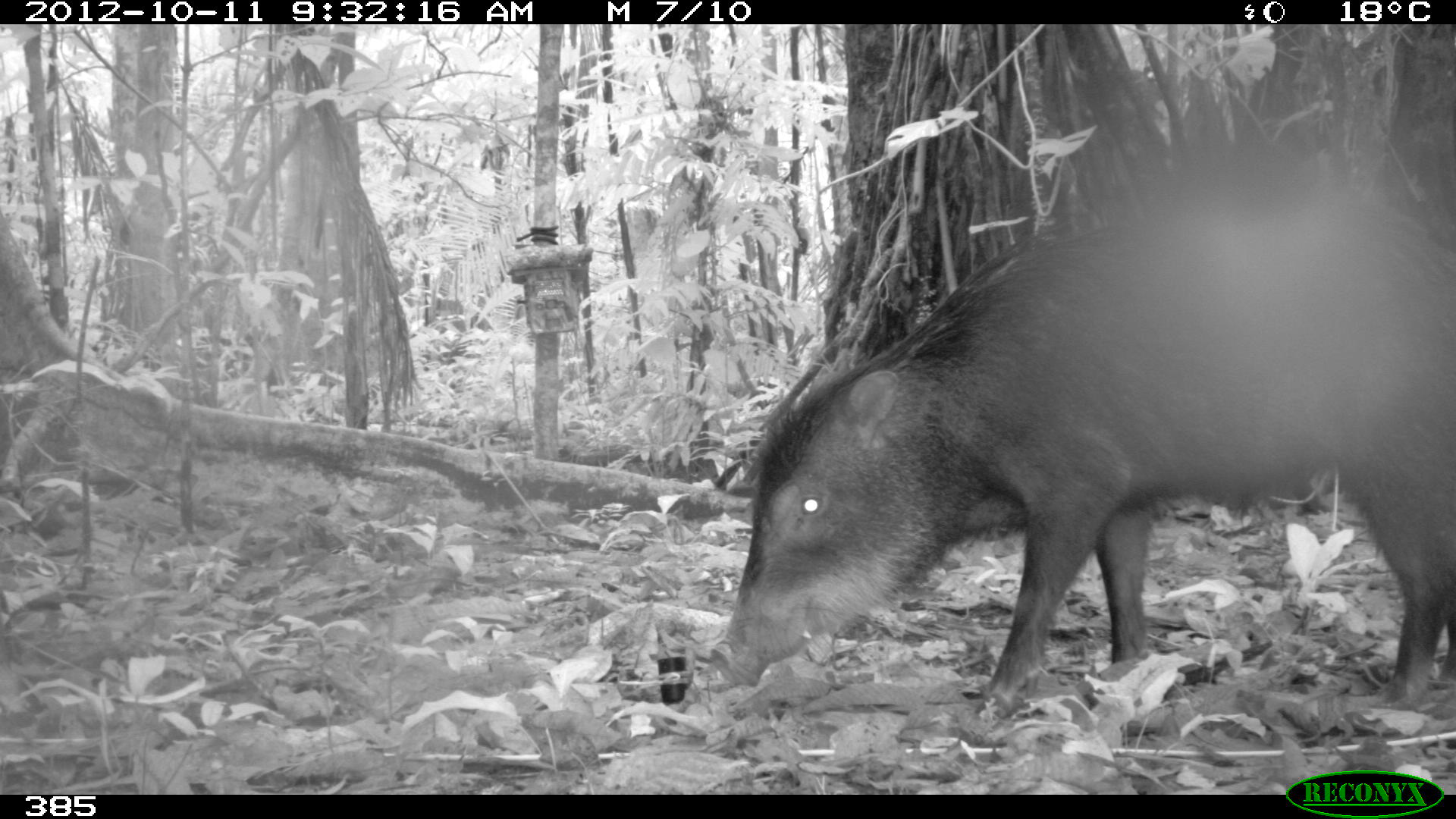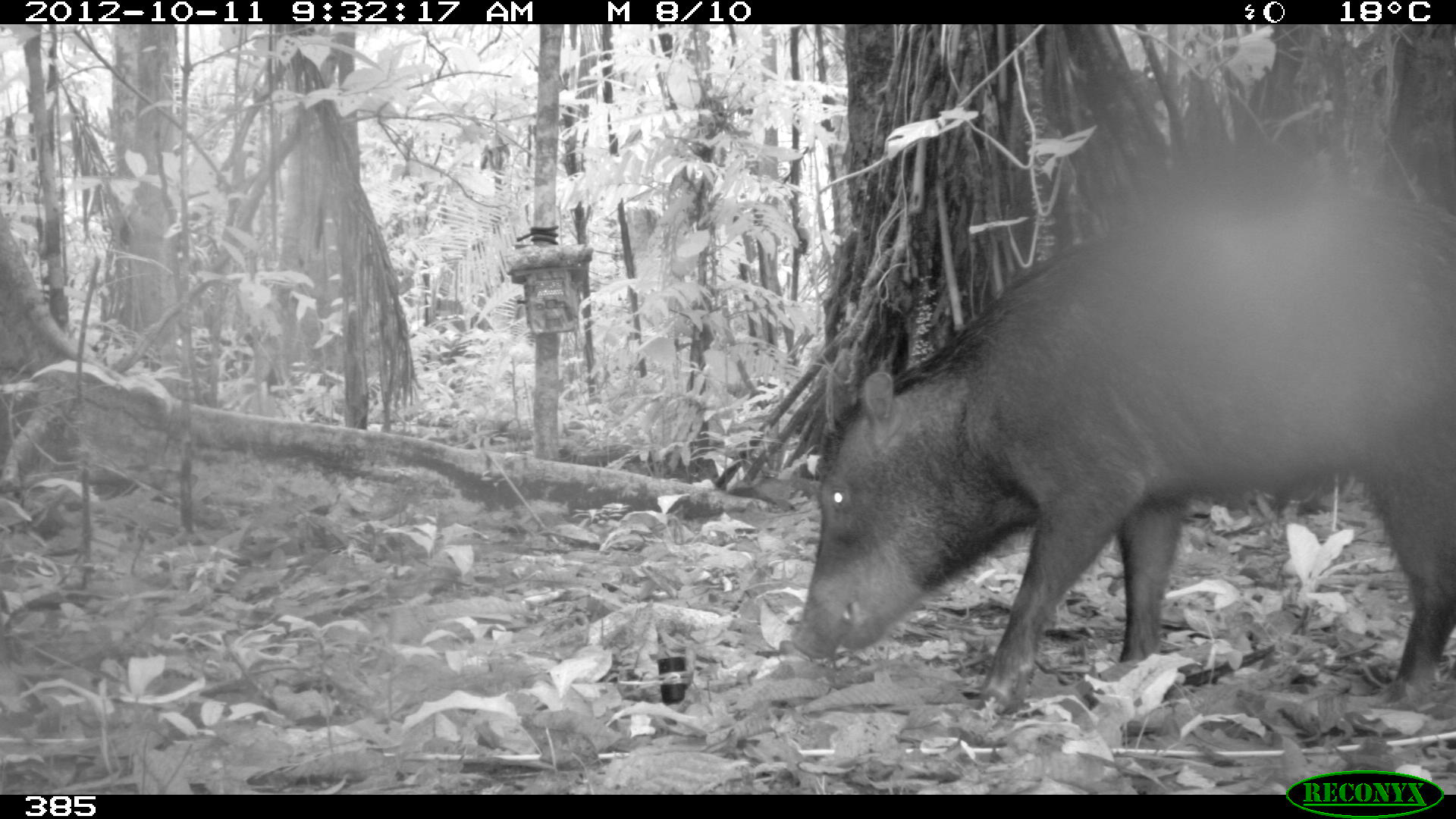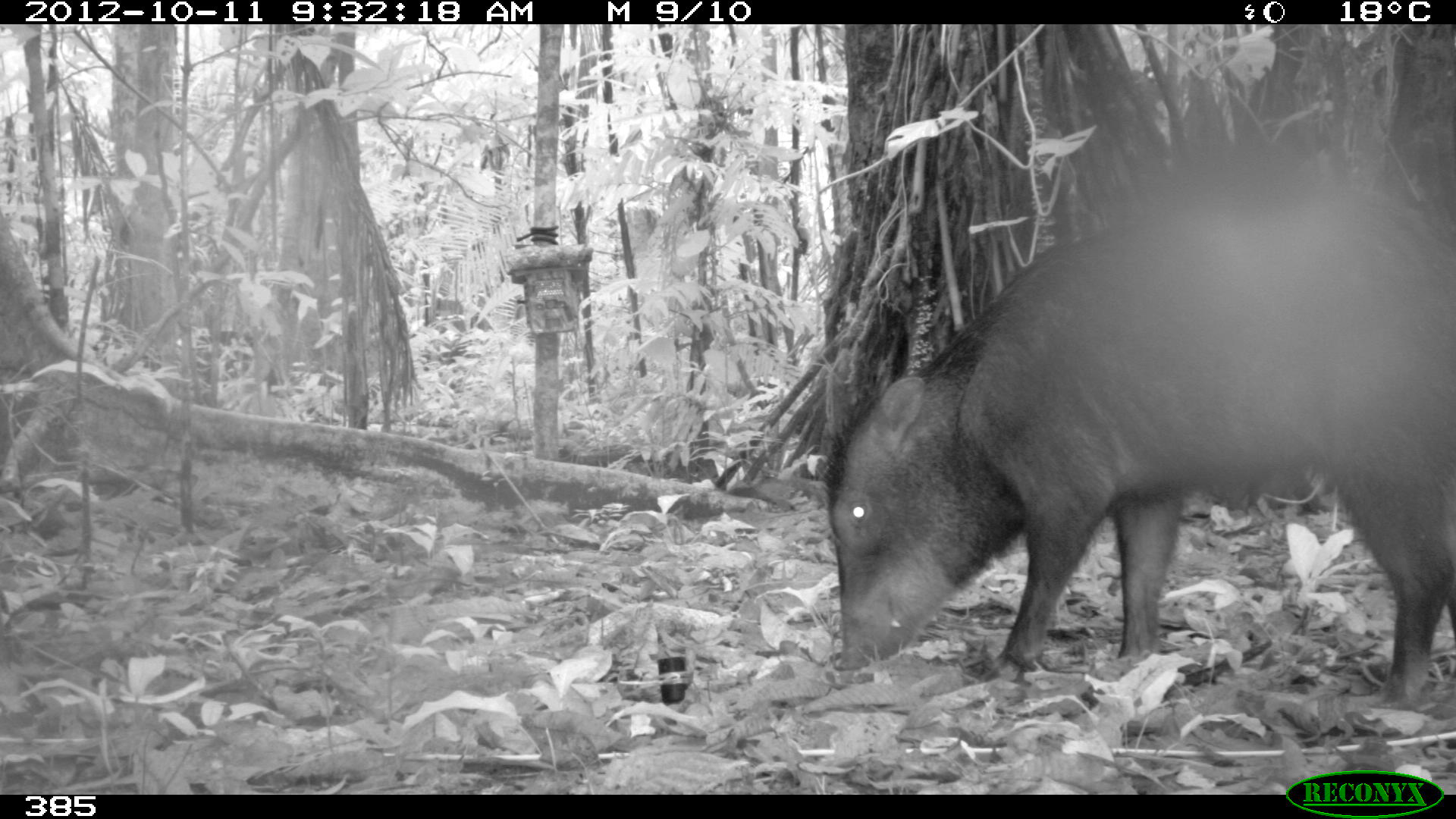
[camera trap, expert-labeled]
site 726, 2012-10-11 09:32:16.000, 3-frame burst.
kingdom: Animalia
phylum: Chordata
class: Mammalia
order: Artiodactyla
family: Tayassuidae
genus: Tayassu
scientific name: Tayassu pecari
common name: white-lipped peccary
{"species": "Tayassu pecari (white-lipped peccary)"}